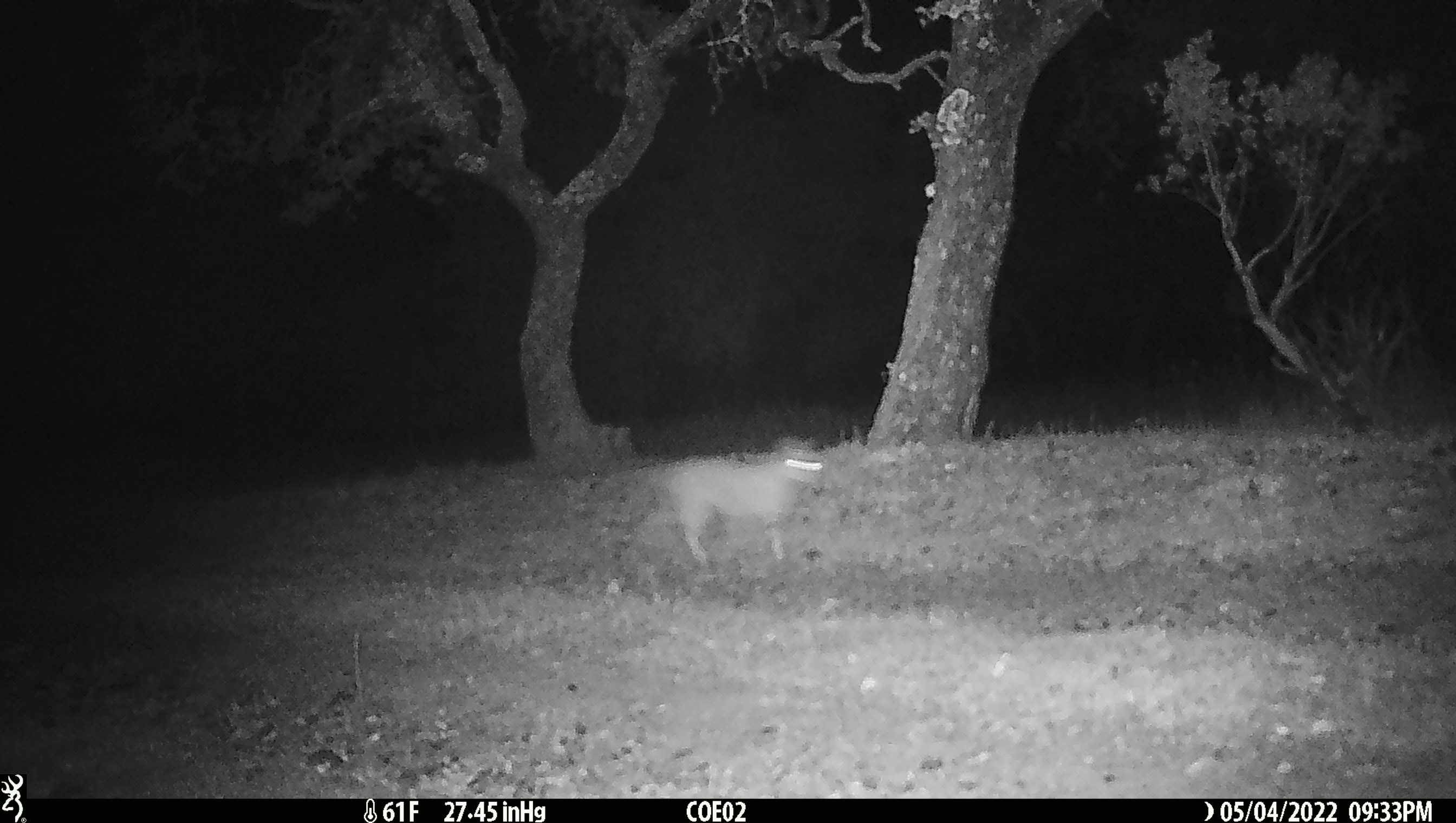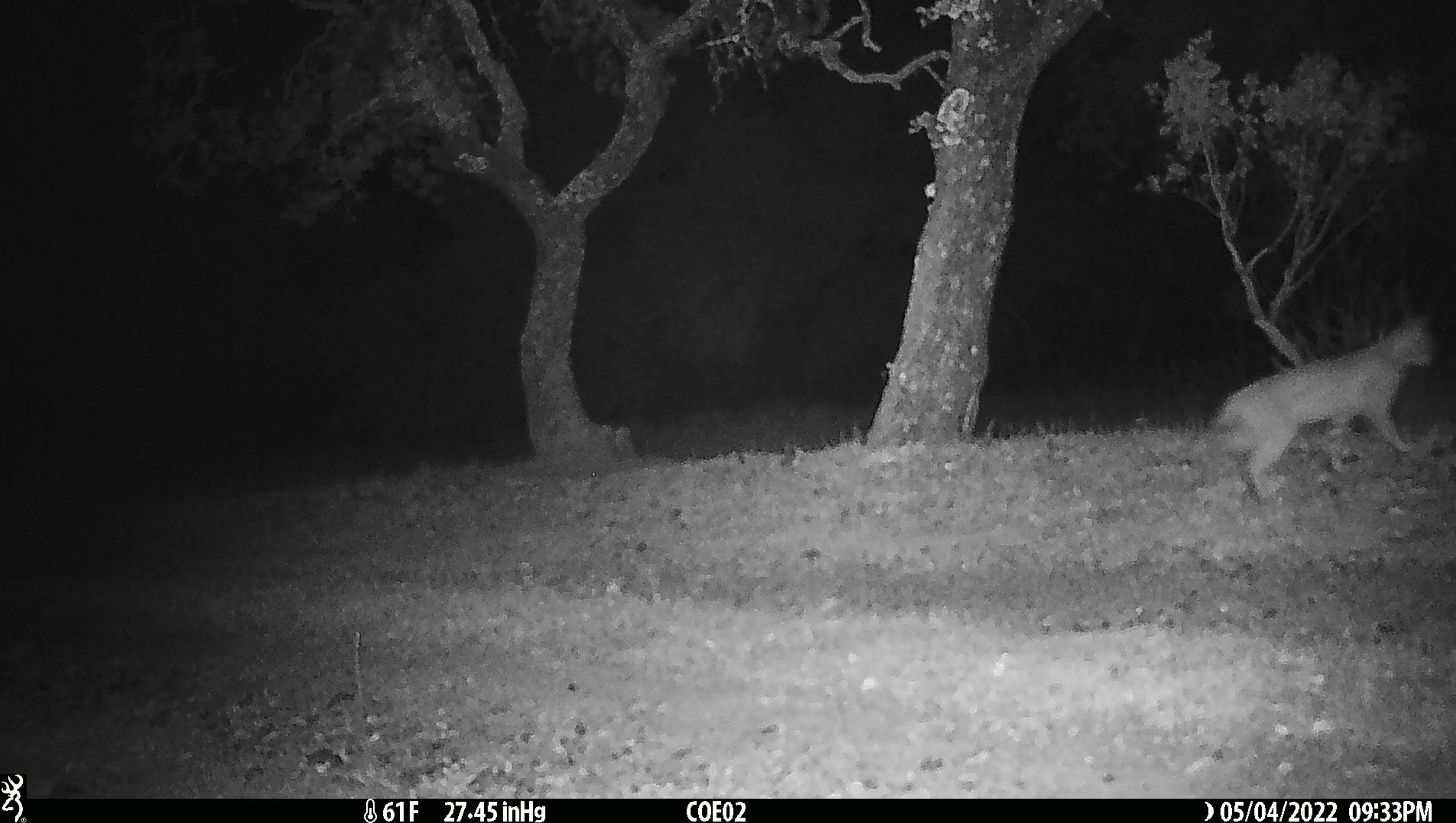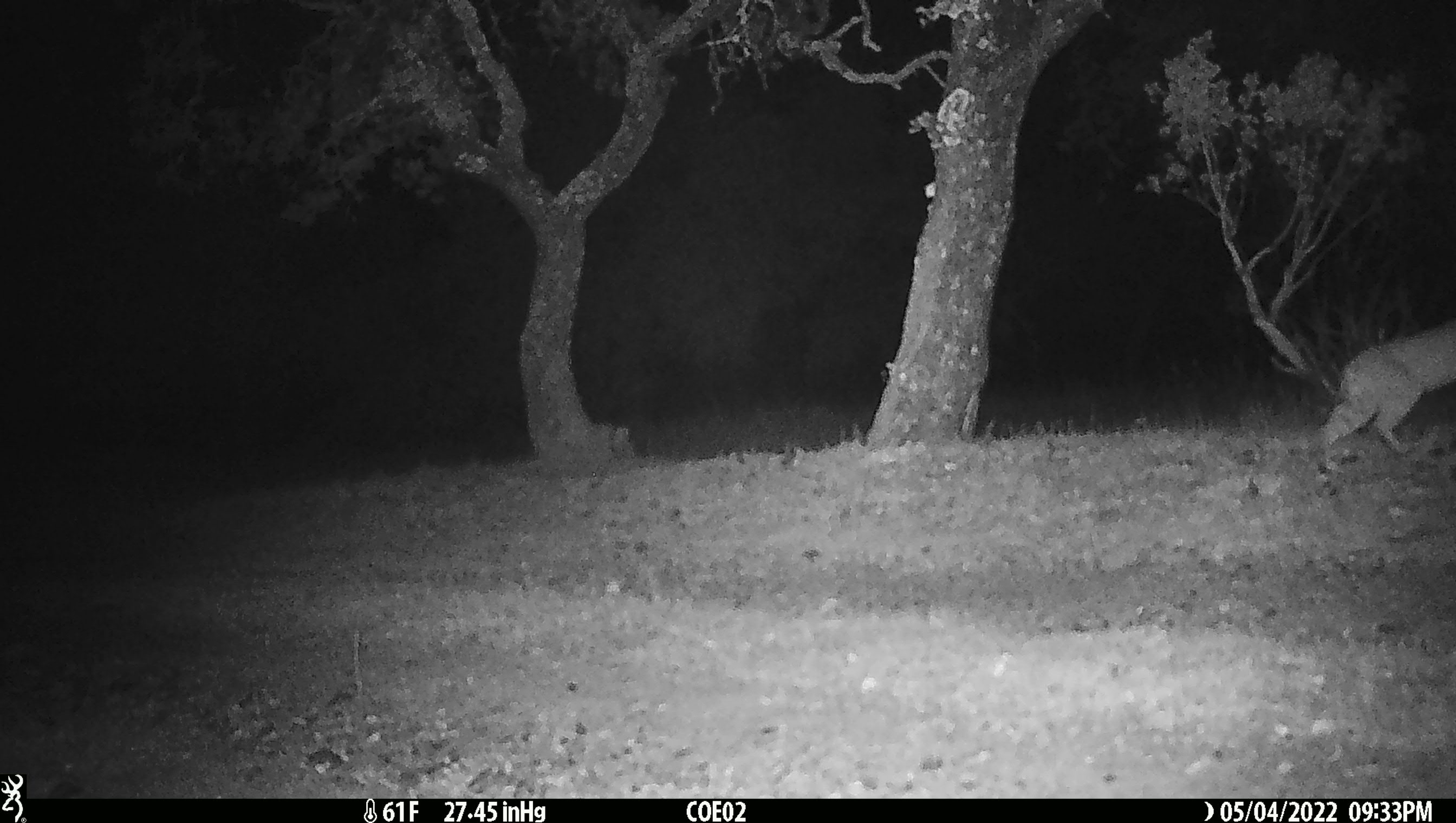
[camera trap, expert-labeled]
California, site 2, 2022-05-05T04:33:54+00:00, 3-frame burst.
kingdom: Animalia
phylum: Chordata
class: Mammalia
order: Carnivora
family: Felidae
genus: Lynx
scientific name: Lynx rufus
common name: bobcat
Bobcat (Lynx rufus).